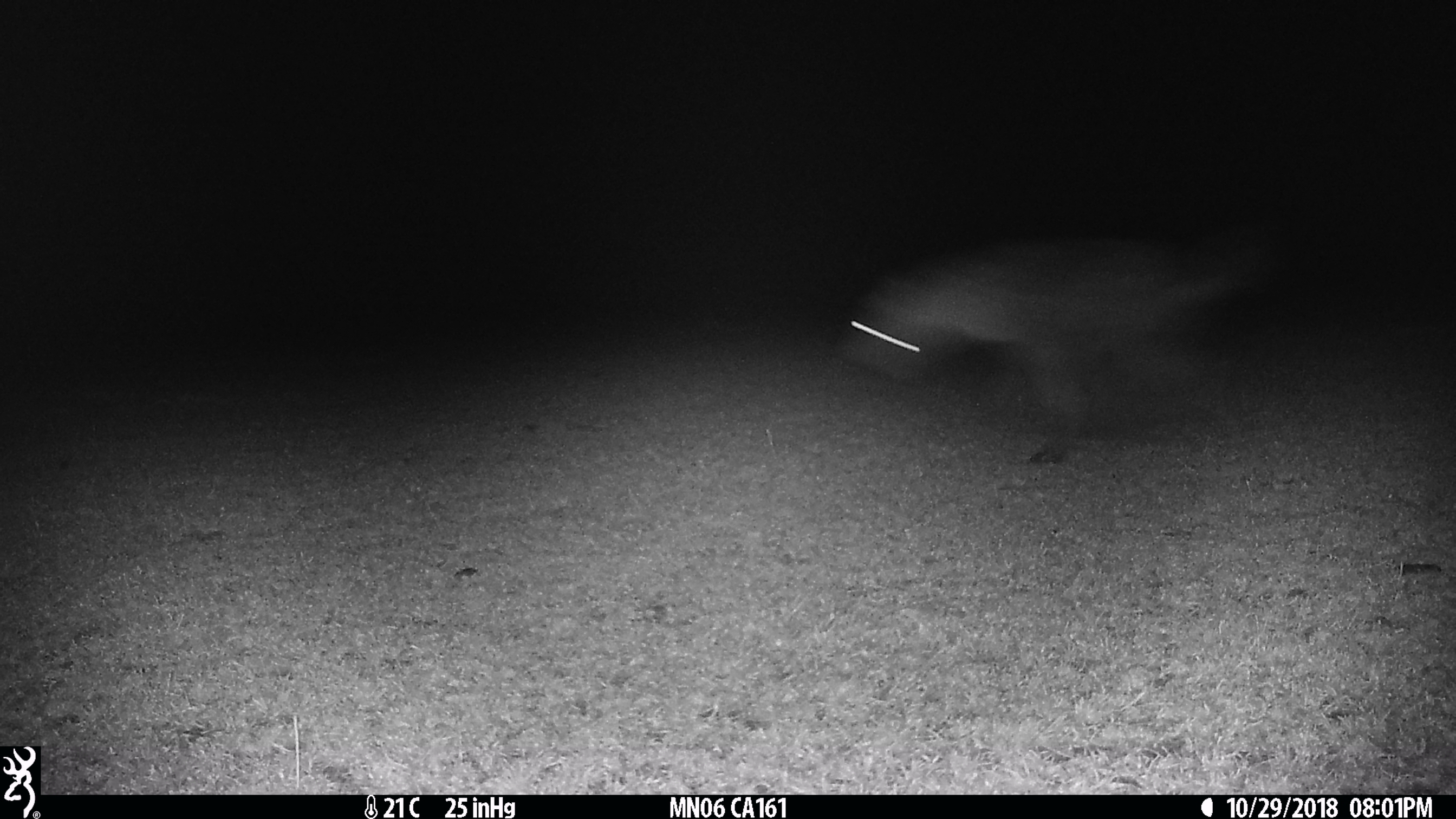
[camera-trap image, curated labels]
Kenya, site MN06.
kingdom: Animalia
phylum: Chordata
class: Mammalia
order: Carnivora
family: Hyaenidae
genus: Crocuta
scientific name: Crocuta crocuta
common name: spotted hyena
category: hyena spotted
Hyena spotted (spotted hyena) (Crocuta crocuta).